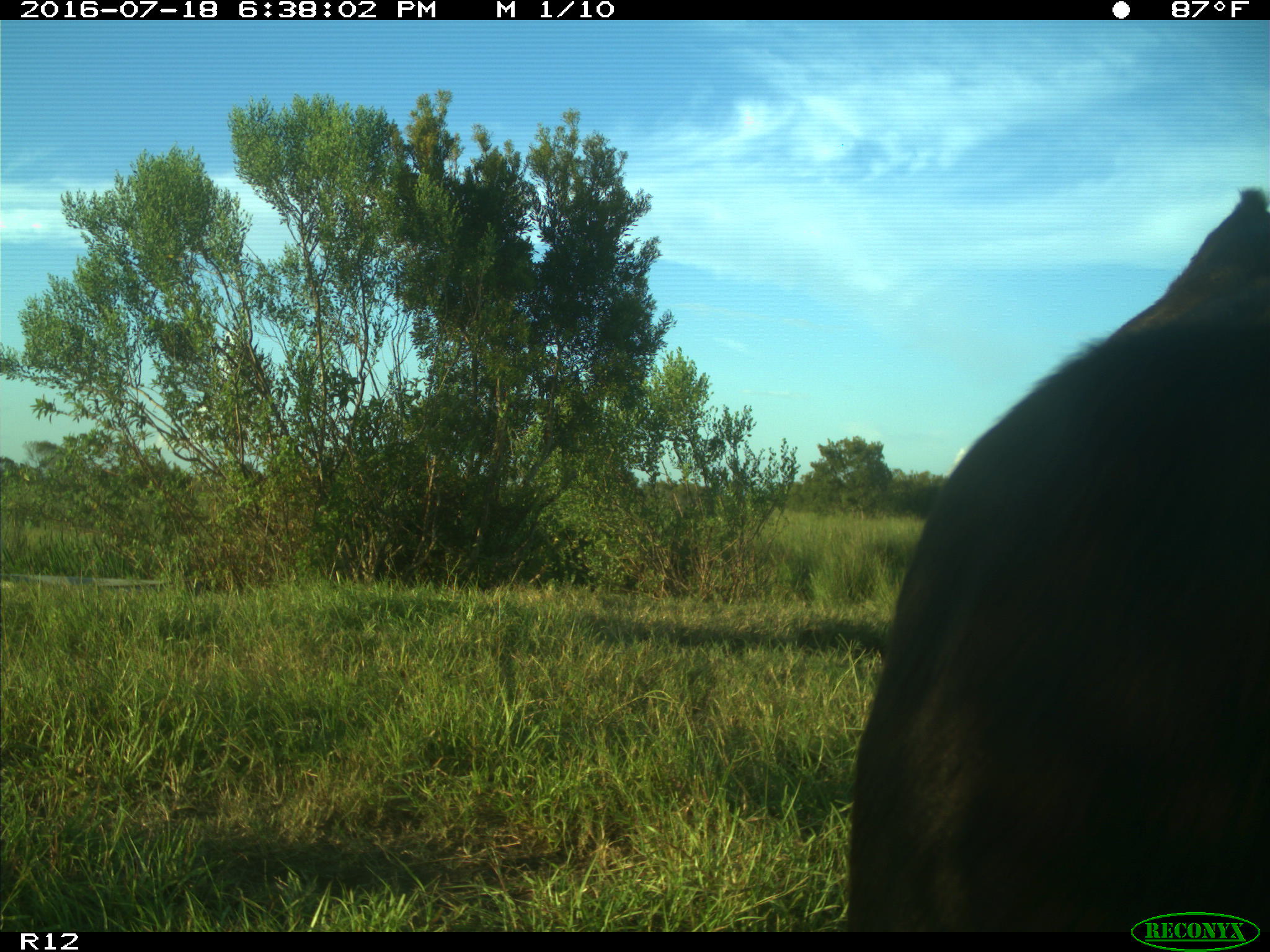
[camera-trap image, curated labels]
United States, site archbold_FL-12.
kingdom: Animalia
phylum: Chordata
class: Mammalia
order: Artiodactyla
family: Bovidae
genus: Bos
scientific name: Bos taurus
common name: domestic cow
Bos taurus (domestic cow).